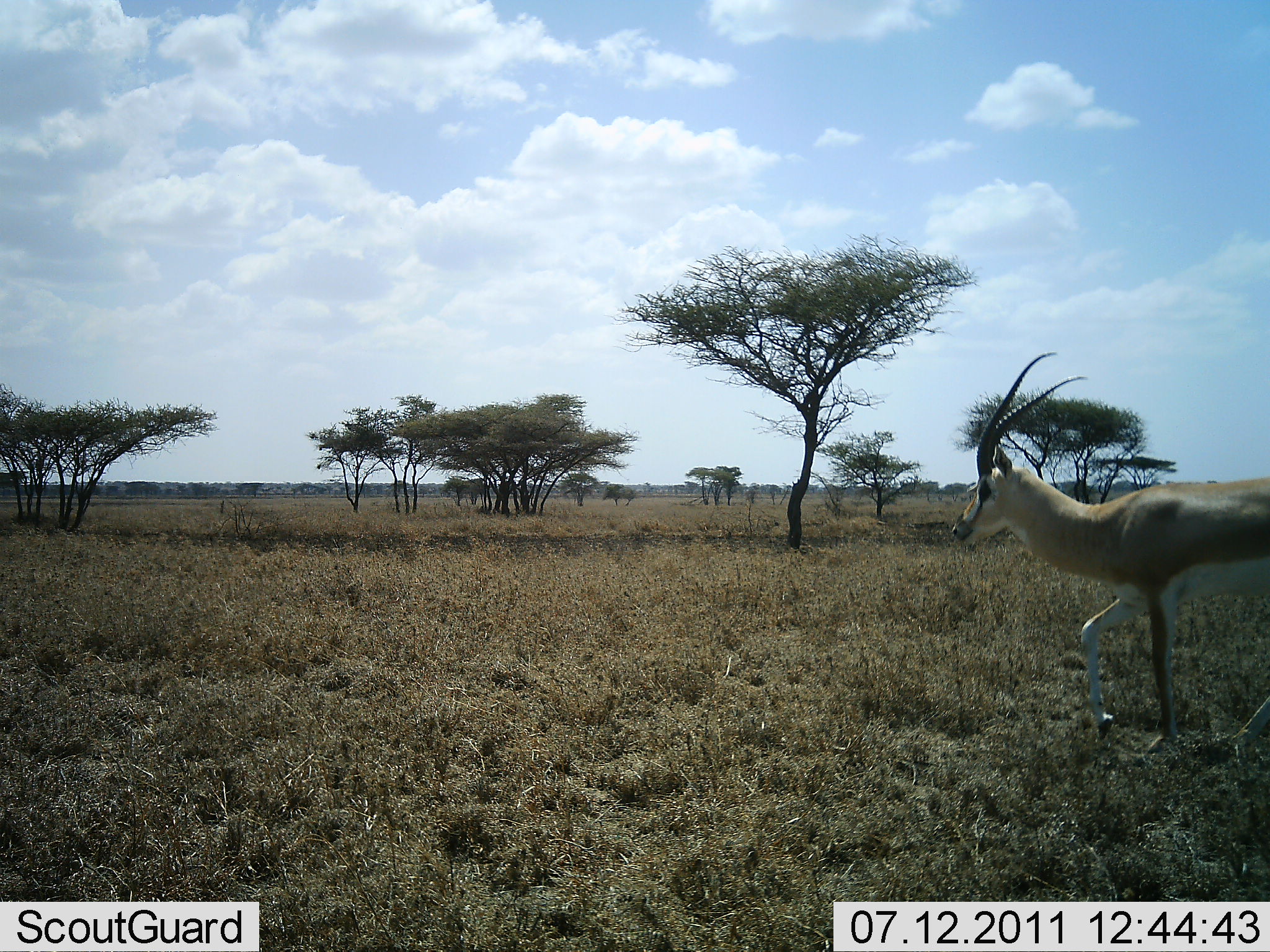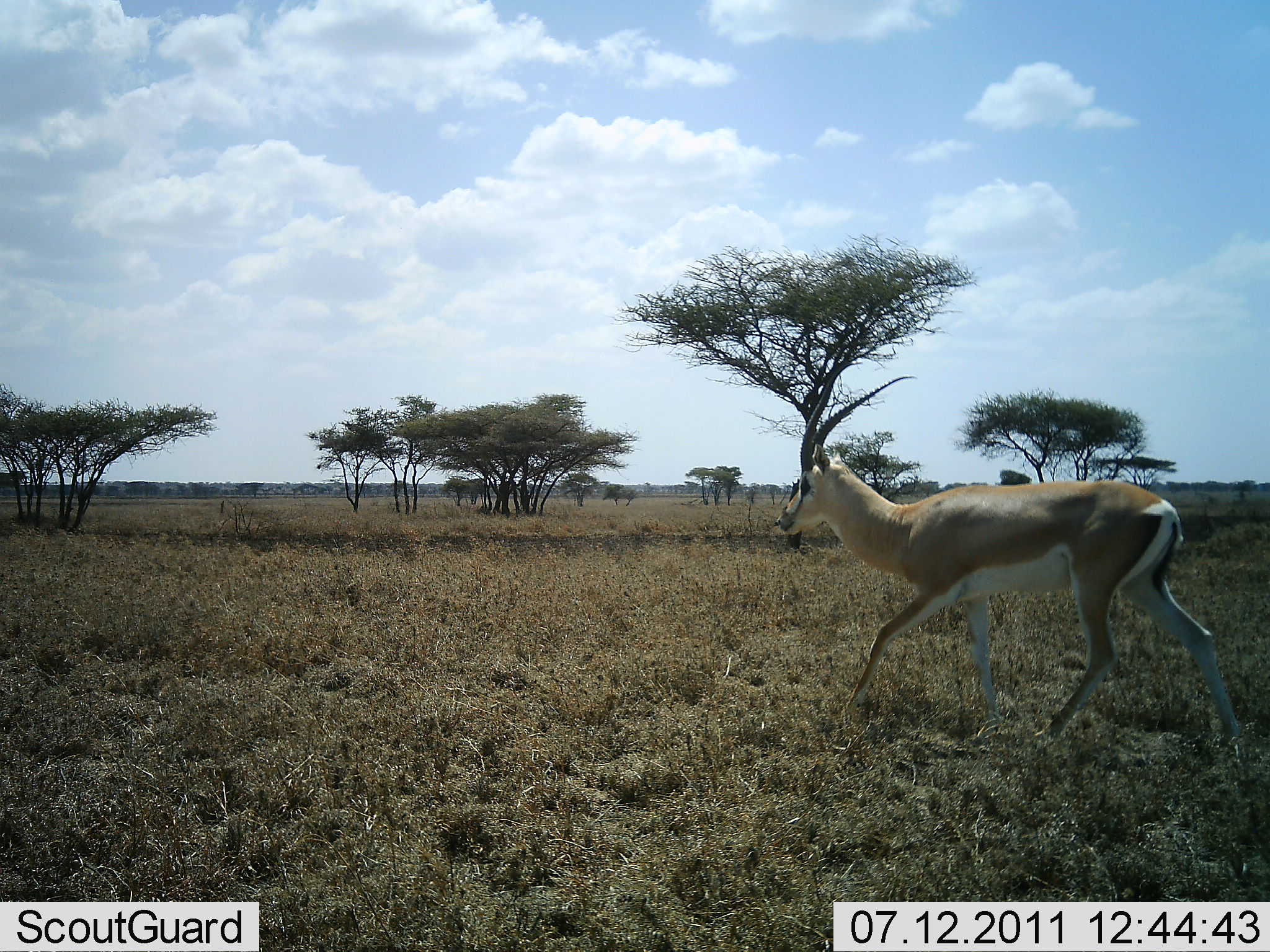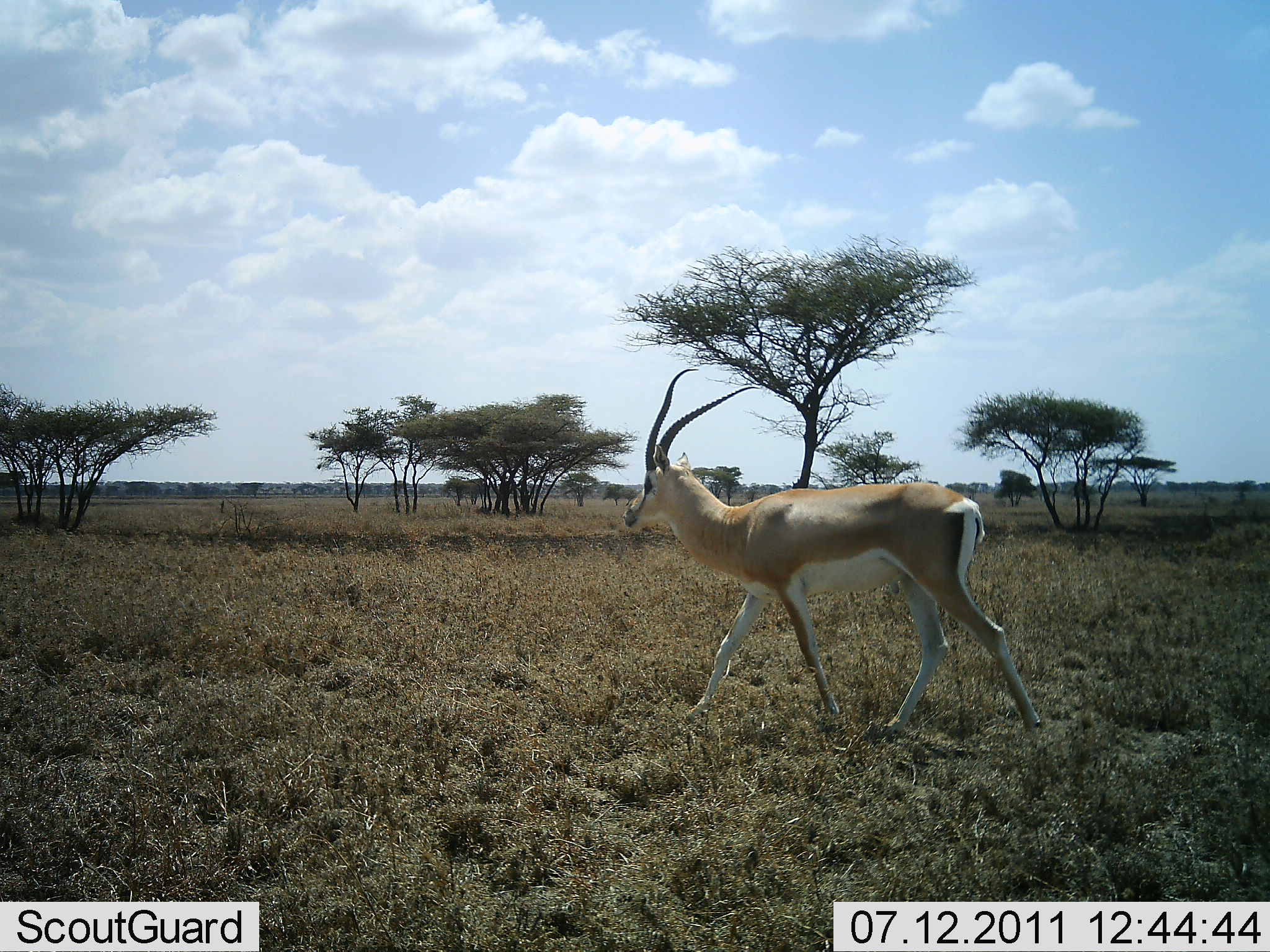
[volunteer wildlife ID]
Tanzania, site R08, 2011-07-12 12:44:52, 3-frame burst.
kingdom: Animalia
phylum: Chordata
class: Mammalia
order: Artiodactyla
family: Bovidae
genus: Nanger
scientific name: Nanger granti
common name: grant's gazelle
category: gazellegrants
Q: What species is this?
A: Gazellegrants (grant's gazelle) (Nanger granti).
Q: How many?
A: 1.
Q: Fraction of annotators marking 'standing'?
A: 0%.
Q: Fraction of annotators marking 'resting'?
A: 0%.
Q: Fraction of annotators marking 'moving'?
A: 100%.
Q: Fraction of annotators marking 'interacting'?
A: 0%.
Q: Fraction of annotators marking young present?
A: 0%.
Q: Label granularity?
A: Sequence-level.